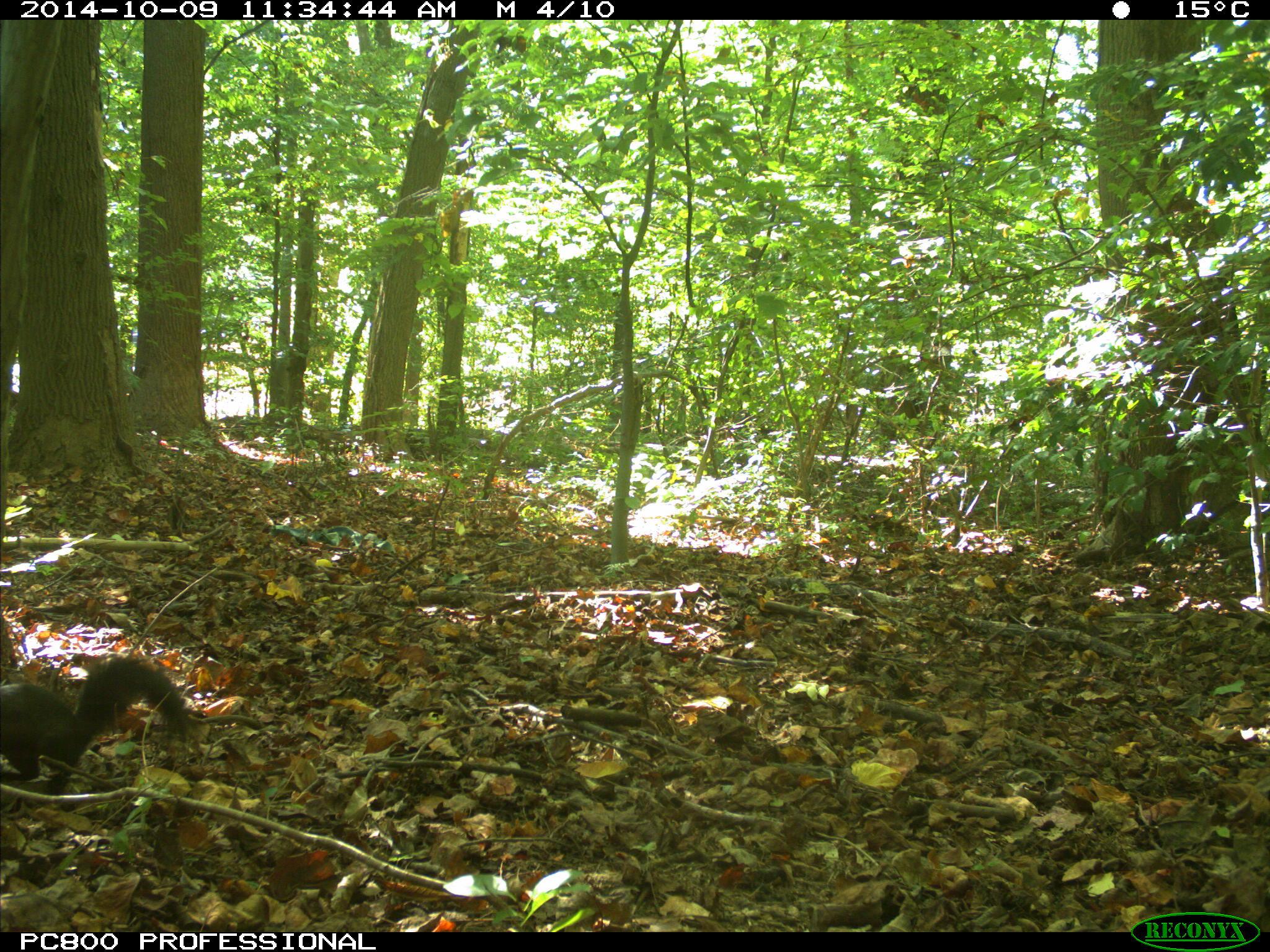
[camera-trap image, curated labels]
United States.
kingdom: Animalia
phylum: Chordata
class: Mammalia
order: Rodentia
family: Sciuridae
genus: Sciurus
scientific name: Sciurus carolinensis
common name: eastern gray squirrel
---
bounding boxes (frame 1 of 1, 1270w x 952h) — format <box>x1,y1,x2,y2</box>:
Eastern Gray Squirrel: <box>0,654,192,772</box>